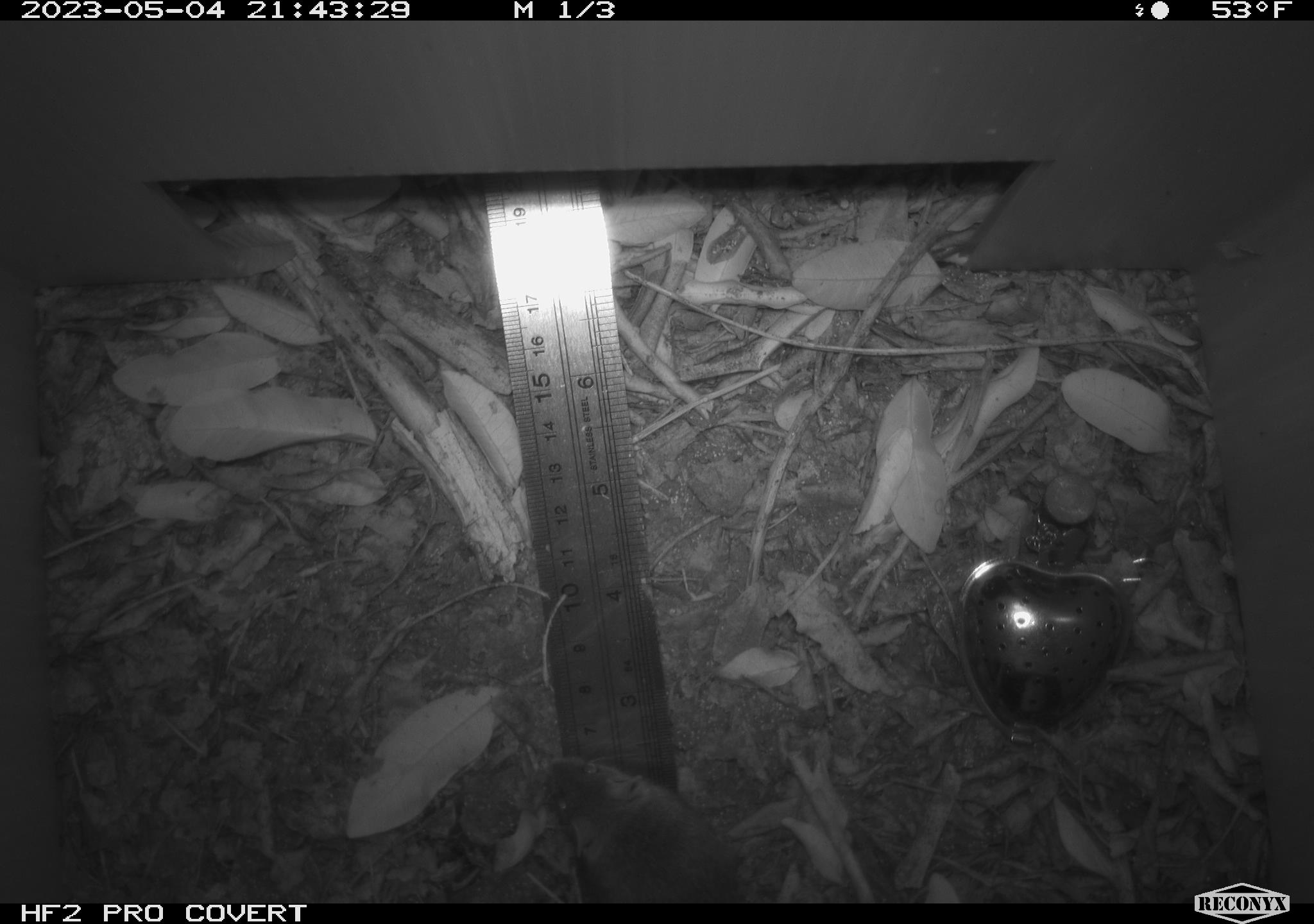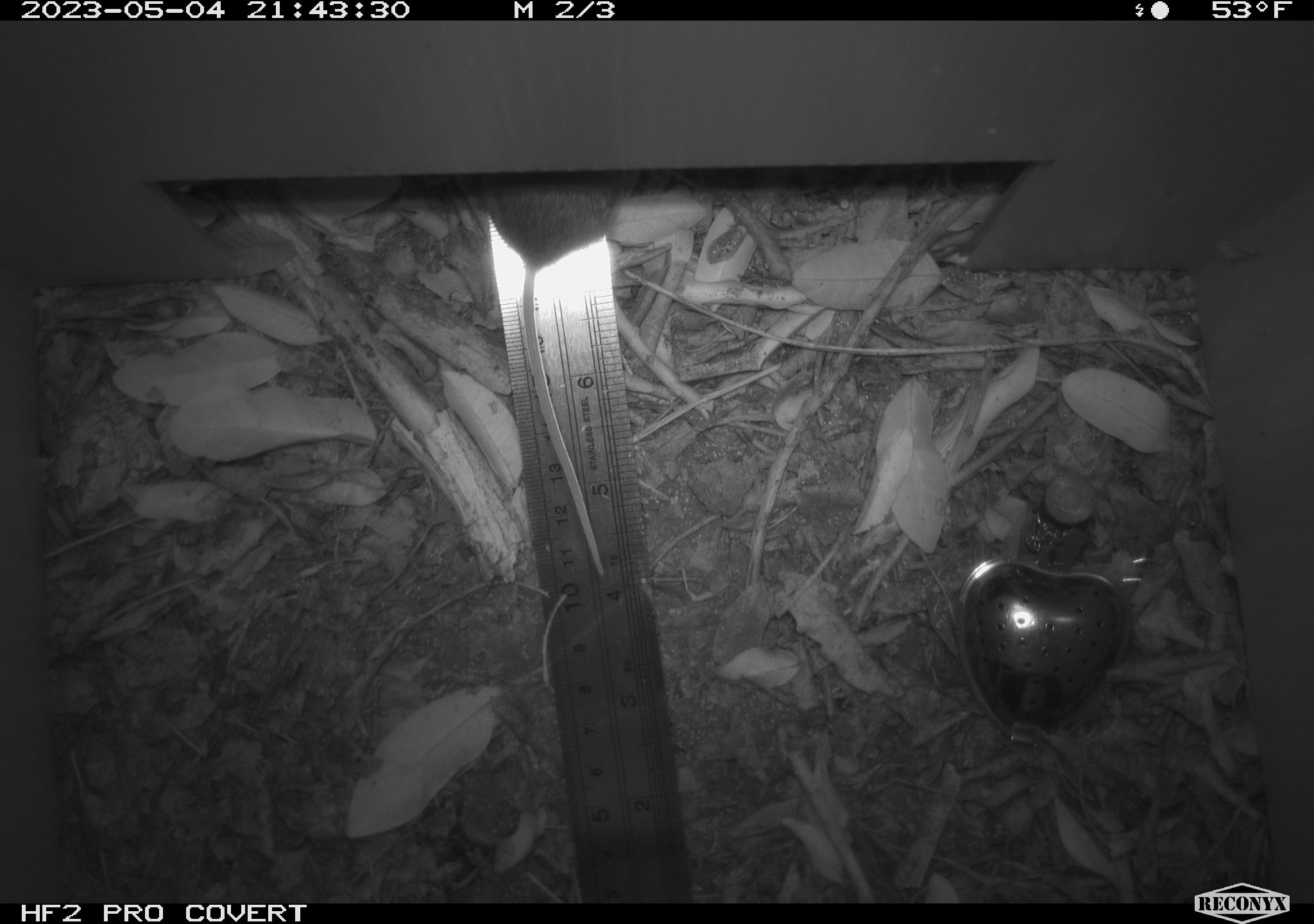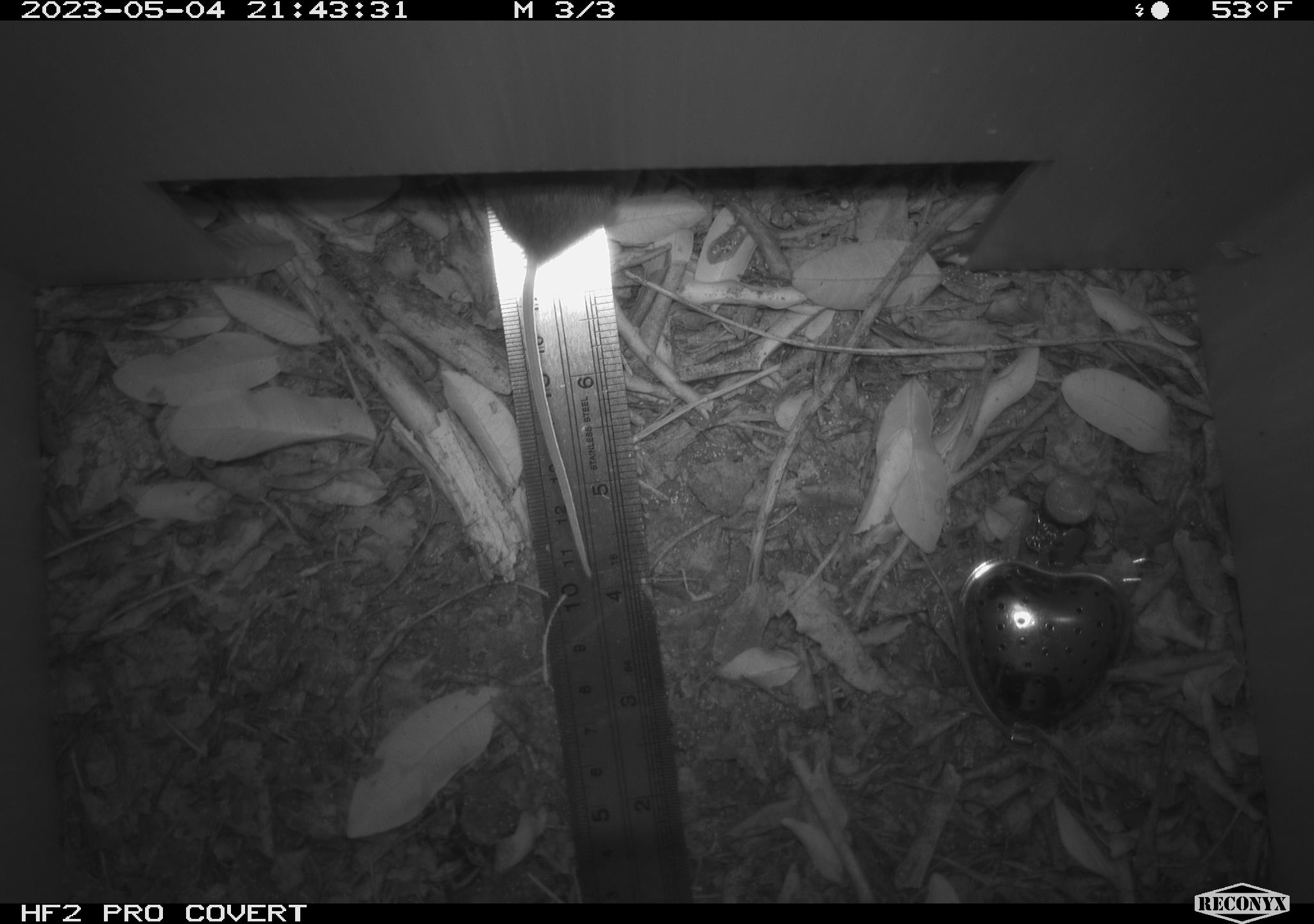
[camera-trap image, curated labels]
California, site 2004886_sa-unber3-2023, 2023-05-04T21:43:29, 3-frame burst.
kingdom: Animalia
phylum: Chordata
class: Mammalia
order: Rodentia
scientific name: Rodentia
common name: mouse species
Mouse species (Rodentia).